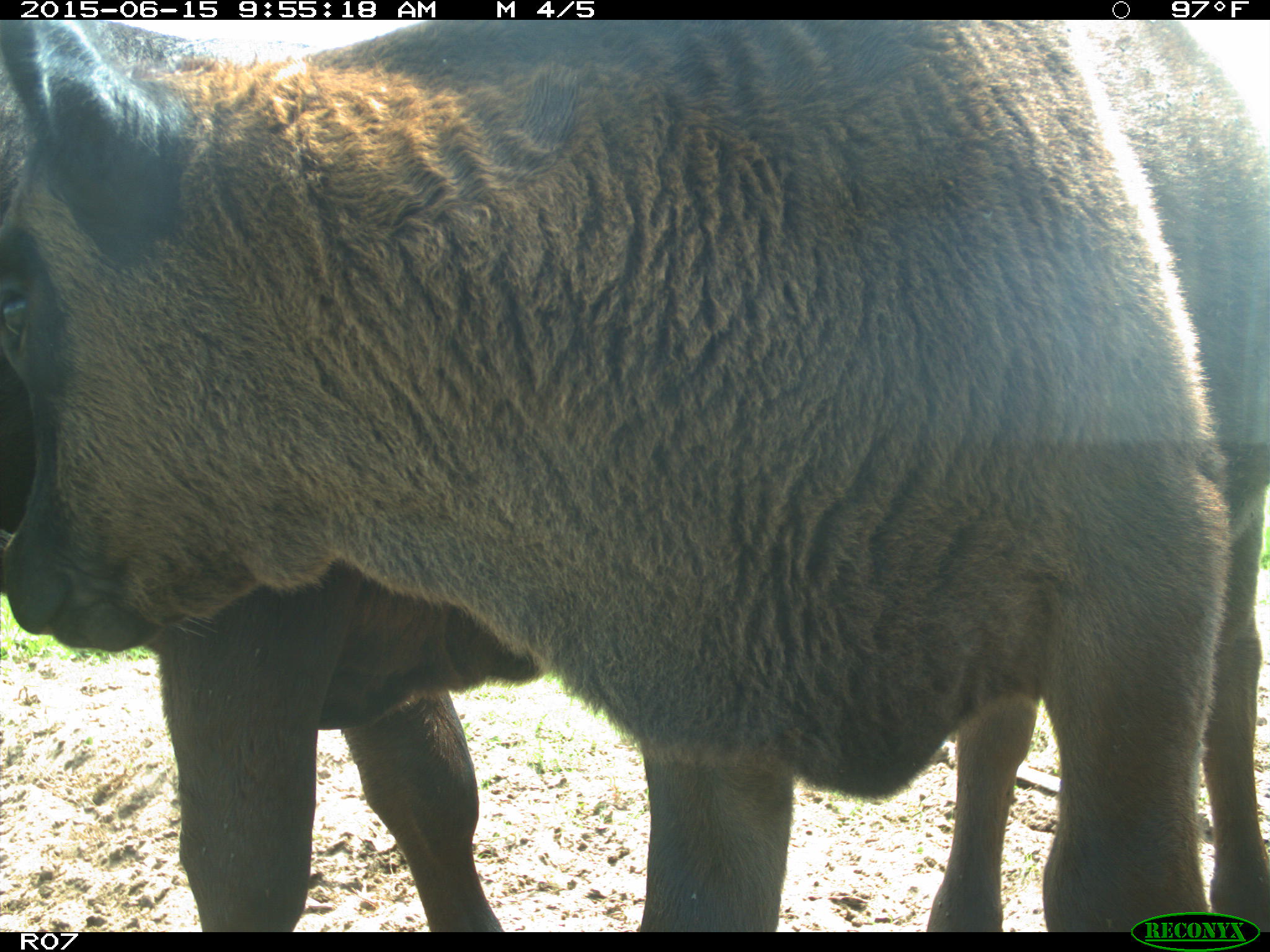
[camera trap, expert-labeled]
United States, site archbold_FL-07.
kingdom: Animalia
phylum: Chordata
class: Mammalia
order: Artiodactyla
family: Bovidae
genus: Bos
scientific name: Bos taurus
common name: domestic cow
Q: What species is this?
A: Bos taurus (domestic cow).